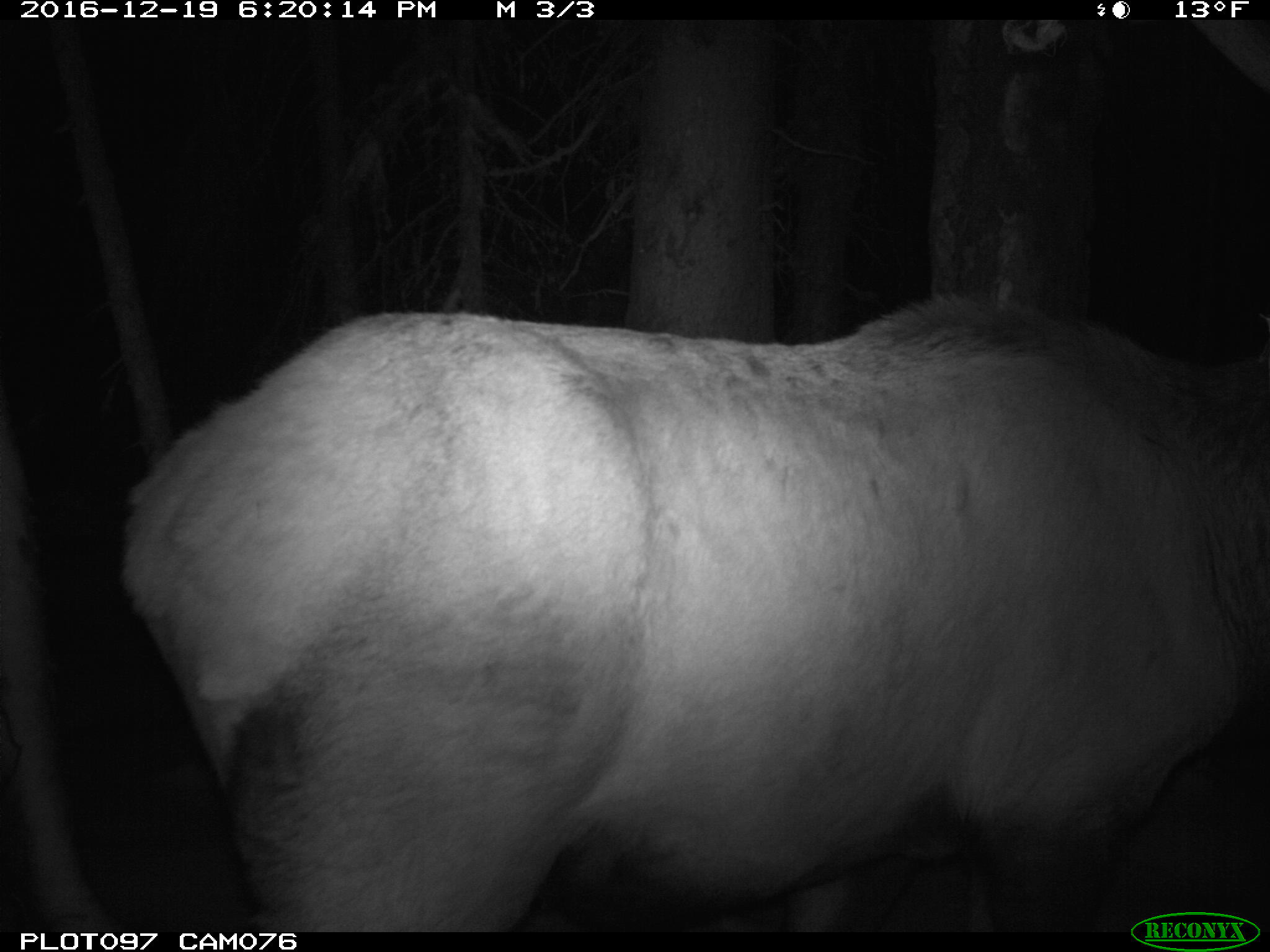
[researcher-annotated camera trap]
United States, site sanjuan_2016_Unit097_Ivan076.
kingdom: Animalia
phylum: Chordata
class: Mammalia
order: Artiodactyla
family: Cervidae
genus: Cervus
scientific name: Cervus elaphus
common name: red deer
Cervus elaphus (red deer).